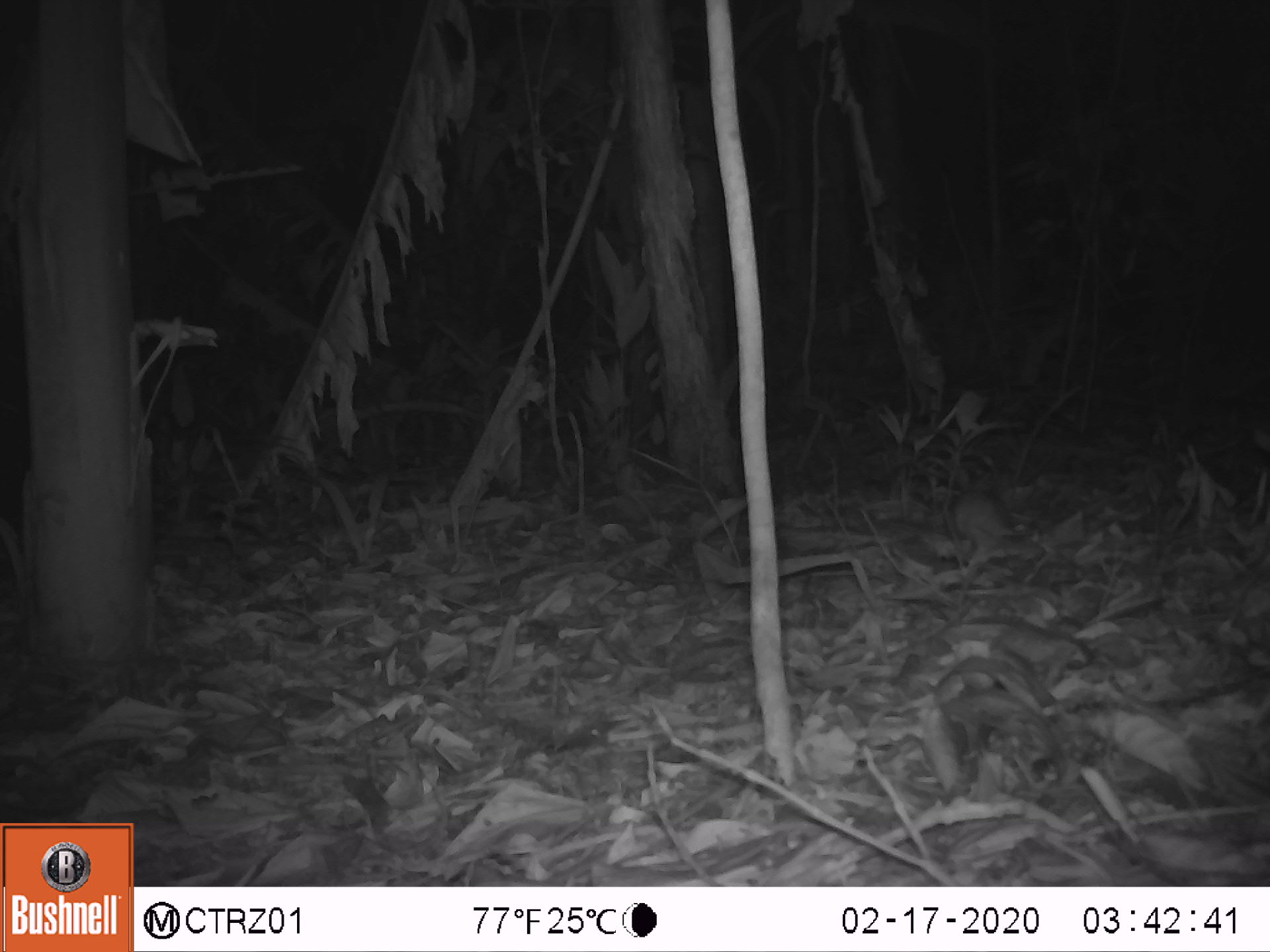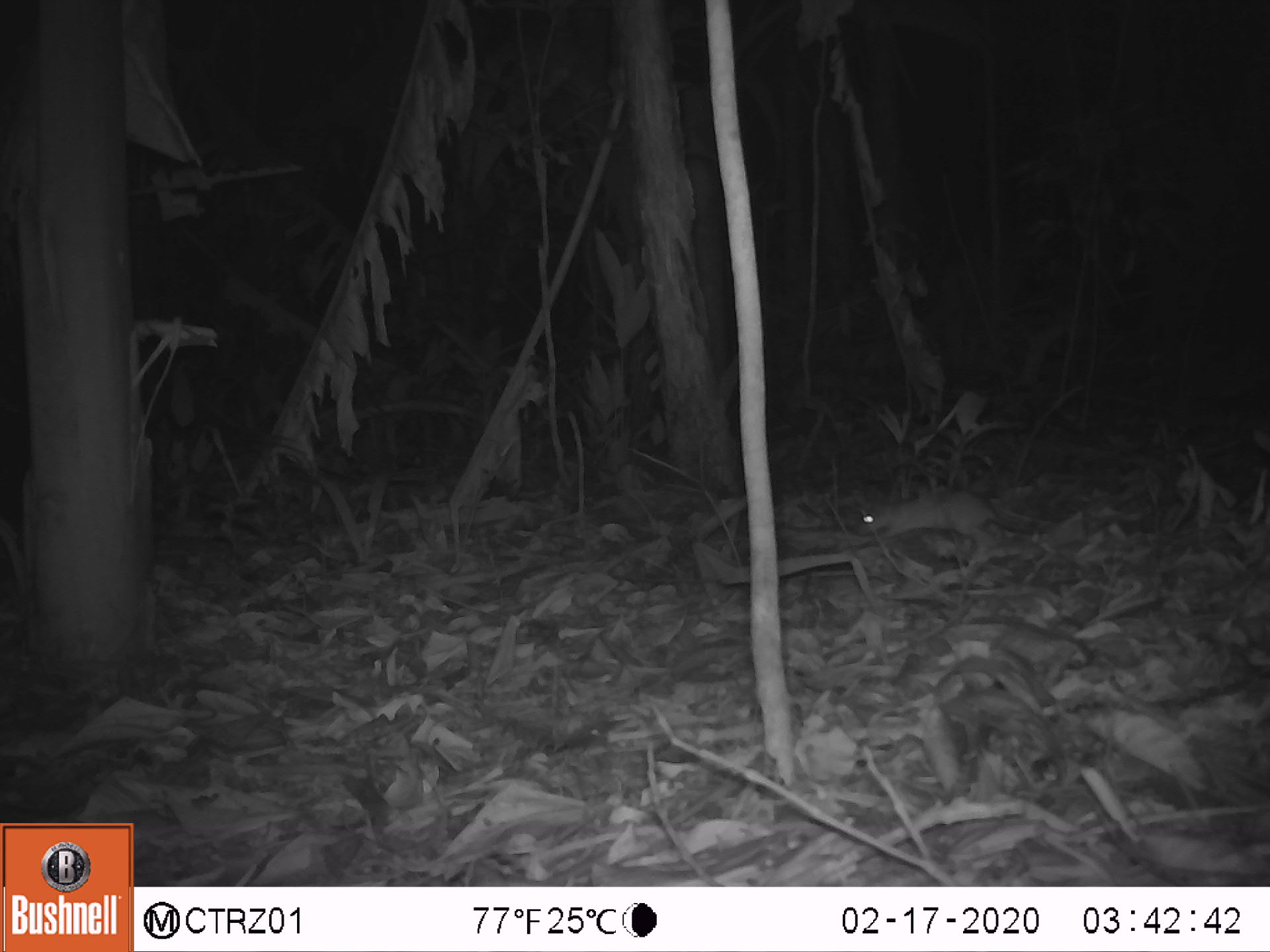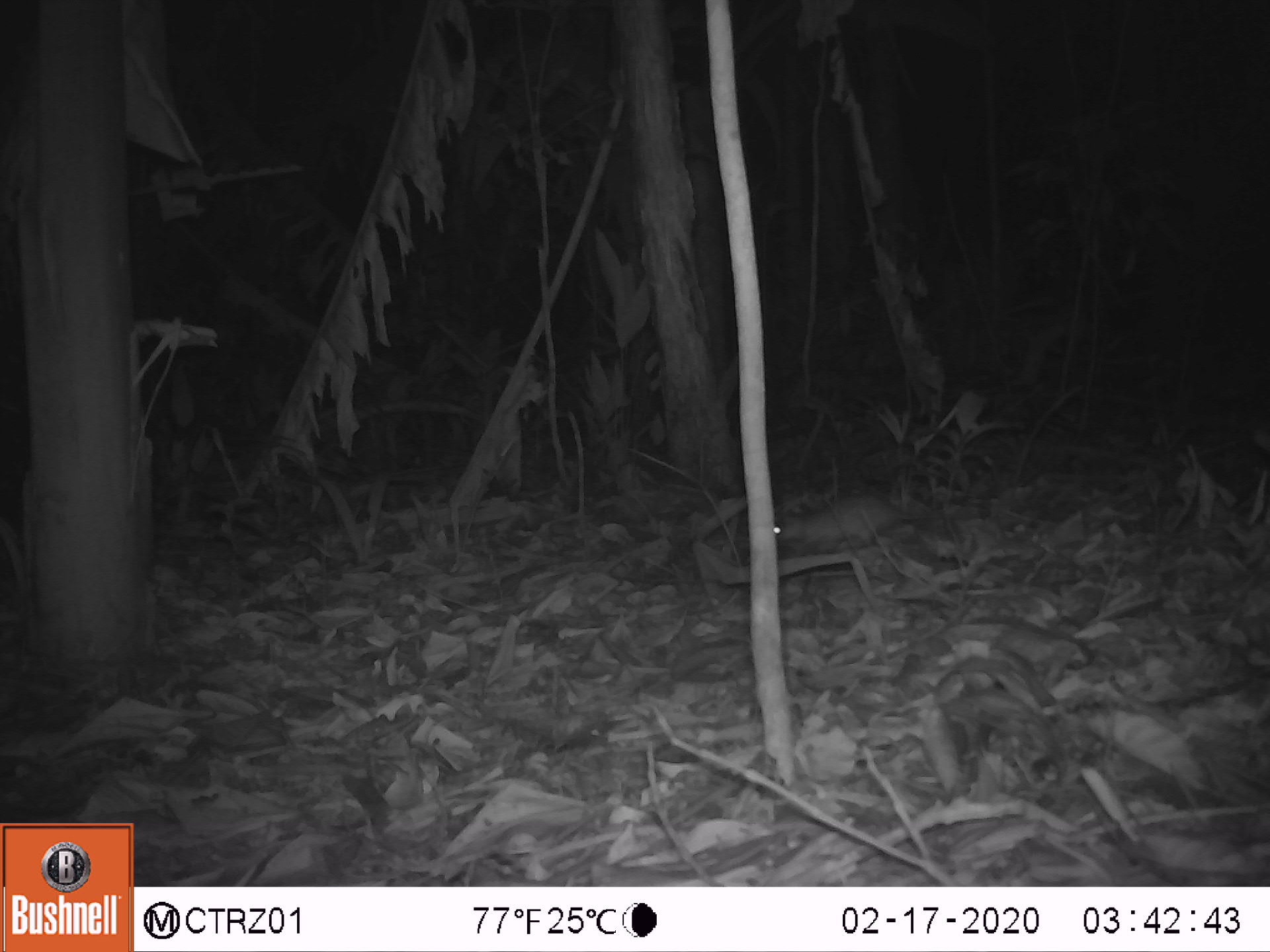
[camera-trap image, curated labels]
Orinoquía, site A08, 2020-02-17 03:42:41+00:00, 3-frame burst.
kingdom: Animalia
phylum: Chordata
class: Mammalia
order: Rodentia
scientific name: Rodentia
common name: rodent